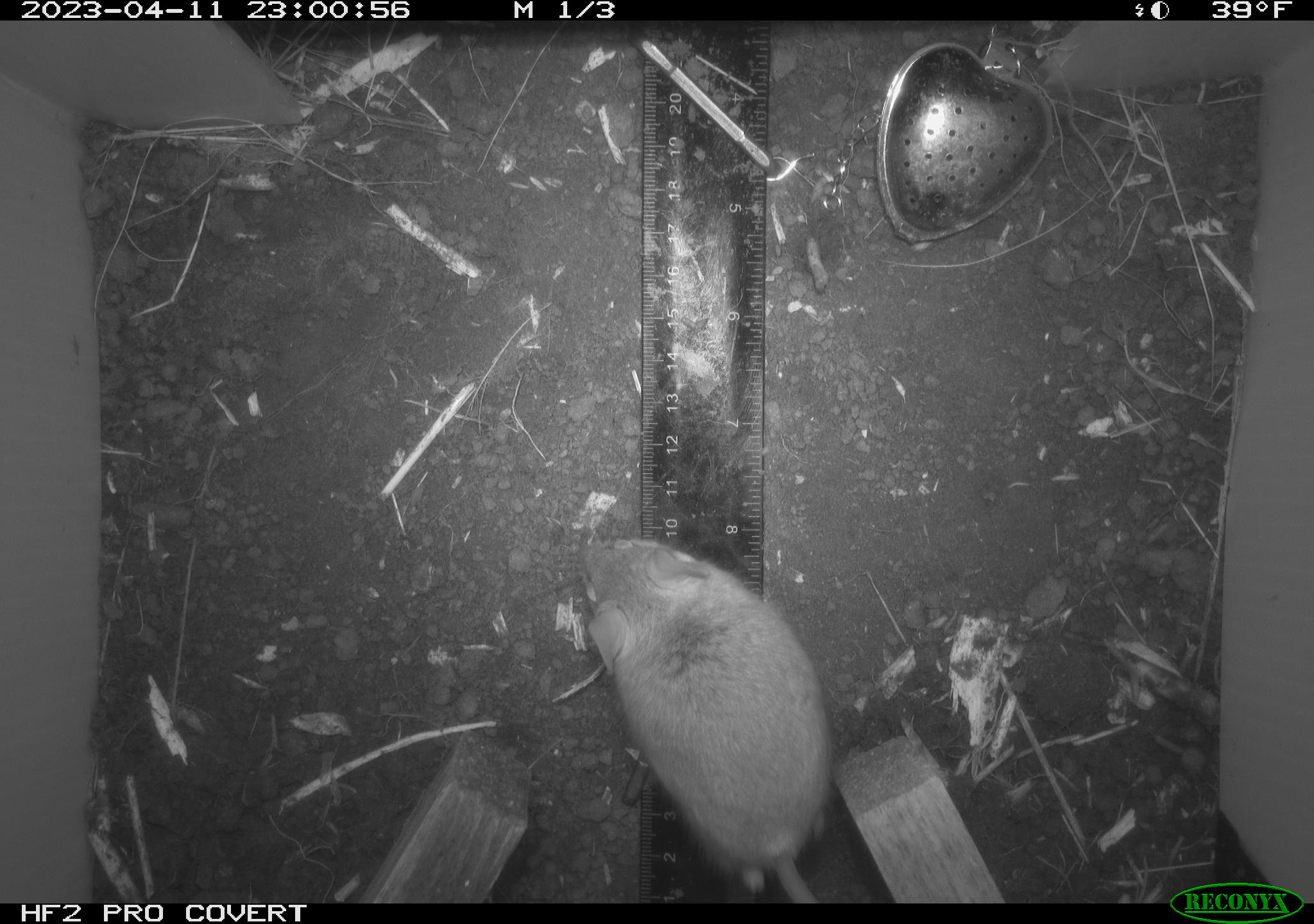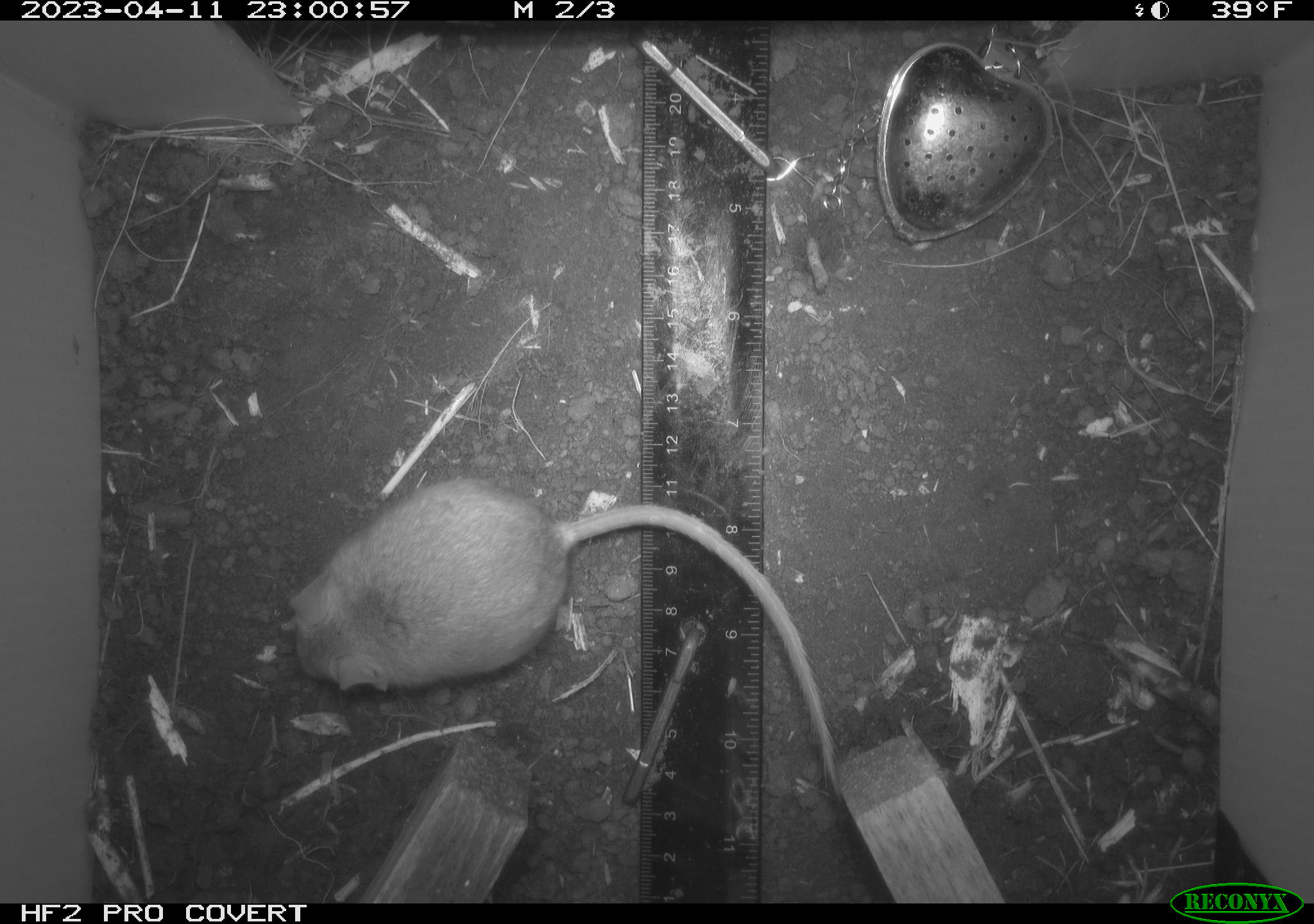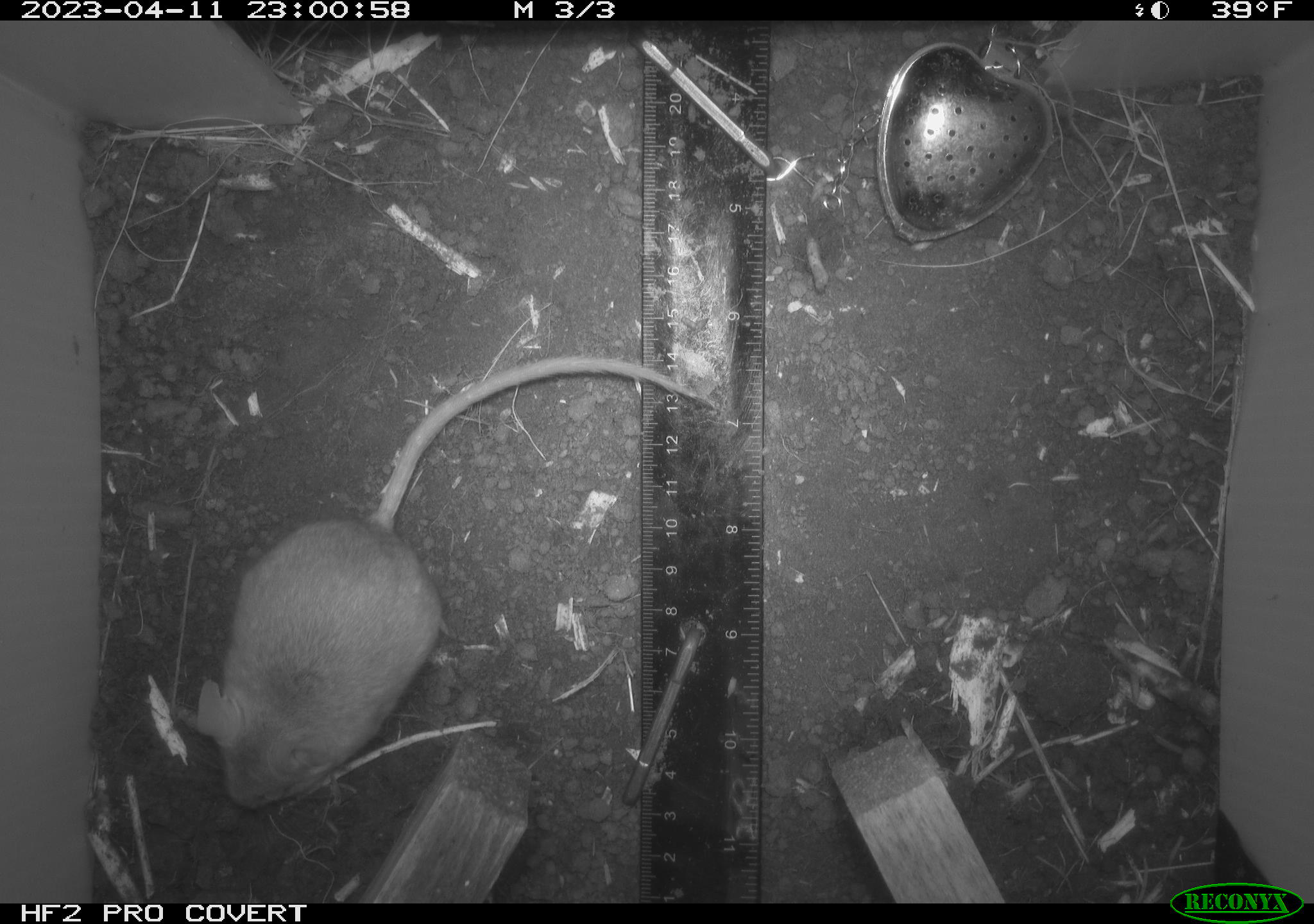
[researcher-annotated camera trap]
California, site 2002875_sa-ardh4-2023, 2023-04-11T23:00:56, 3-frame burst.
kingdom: Animalia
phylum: Chordata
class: Mammalia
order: Rodentia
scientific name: Rodentia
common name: mouse species